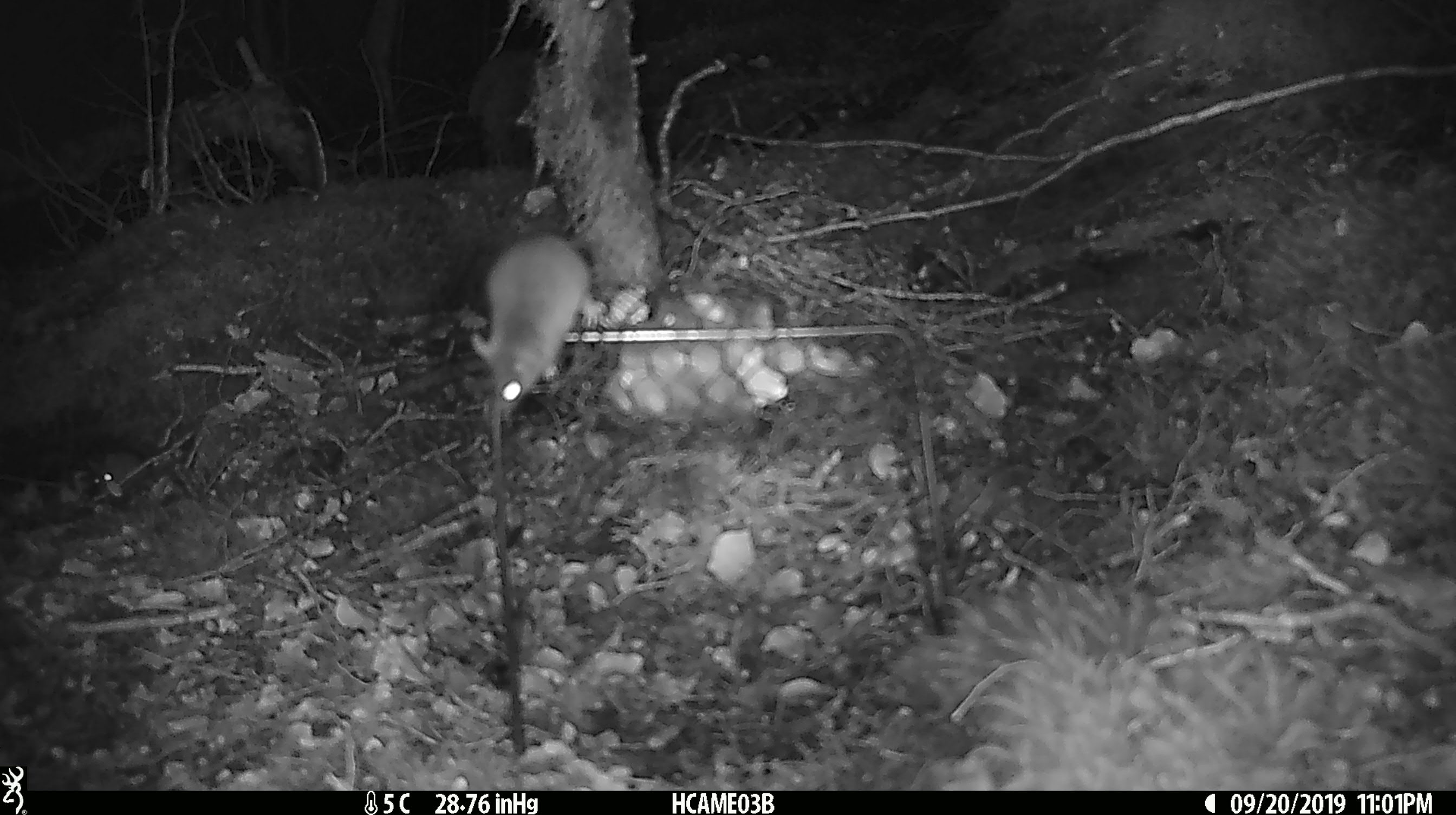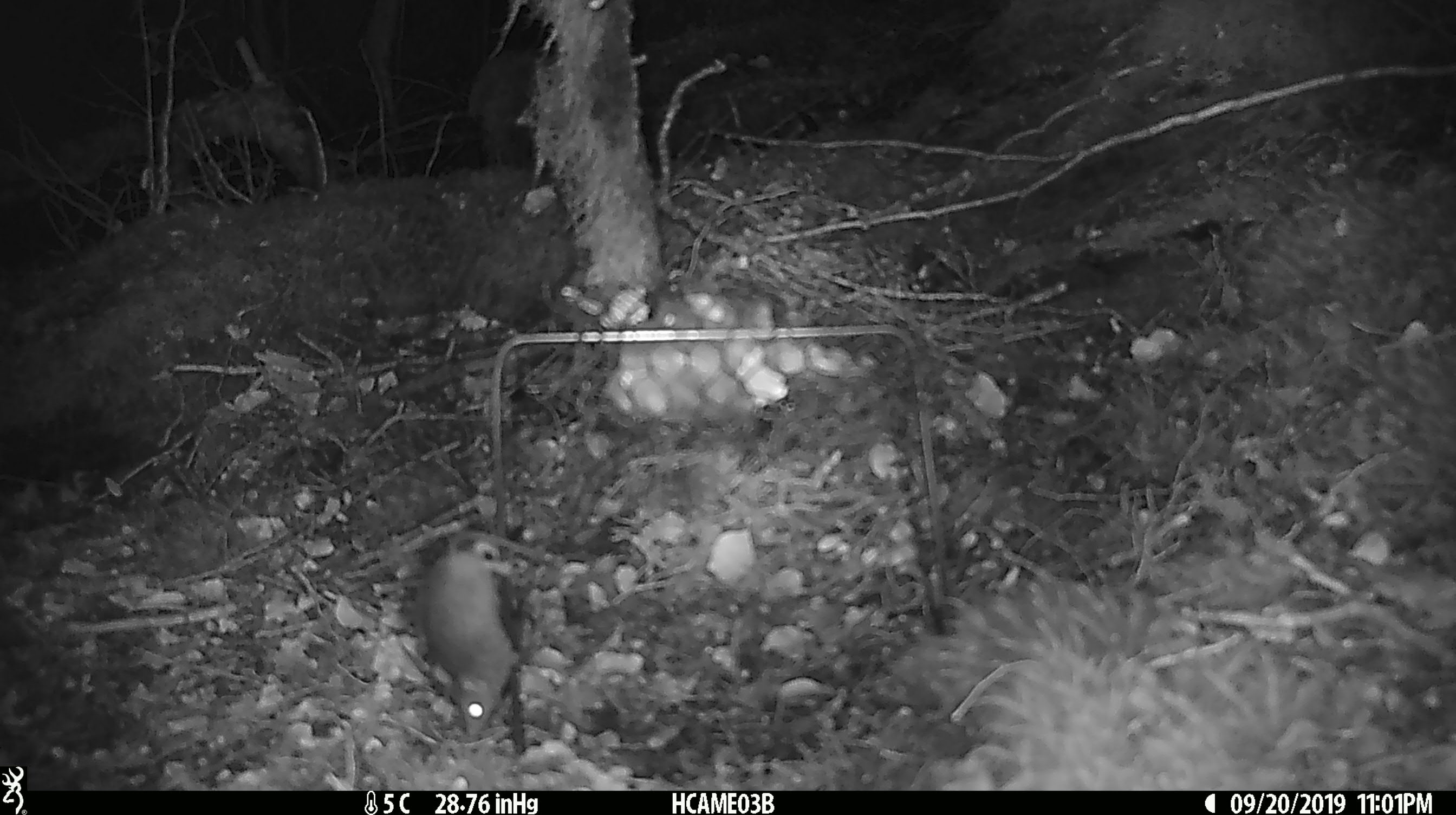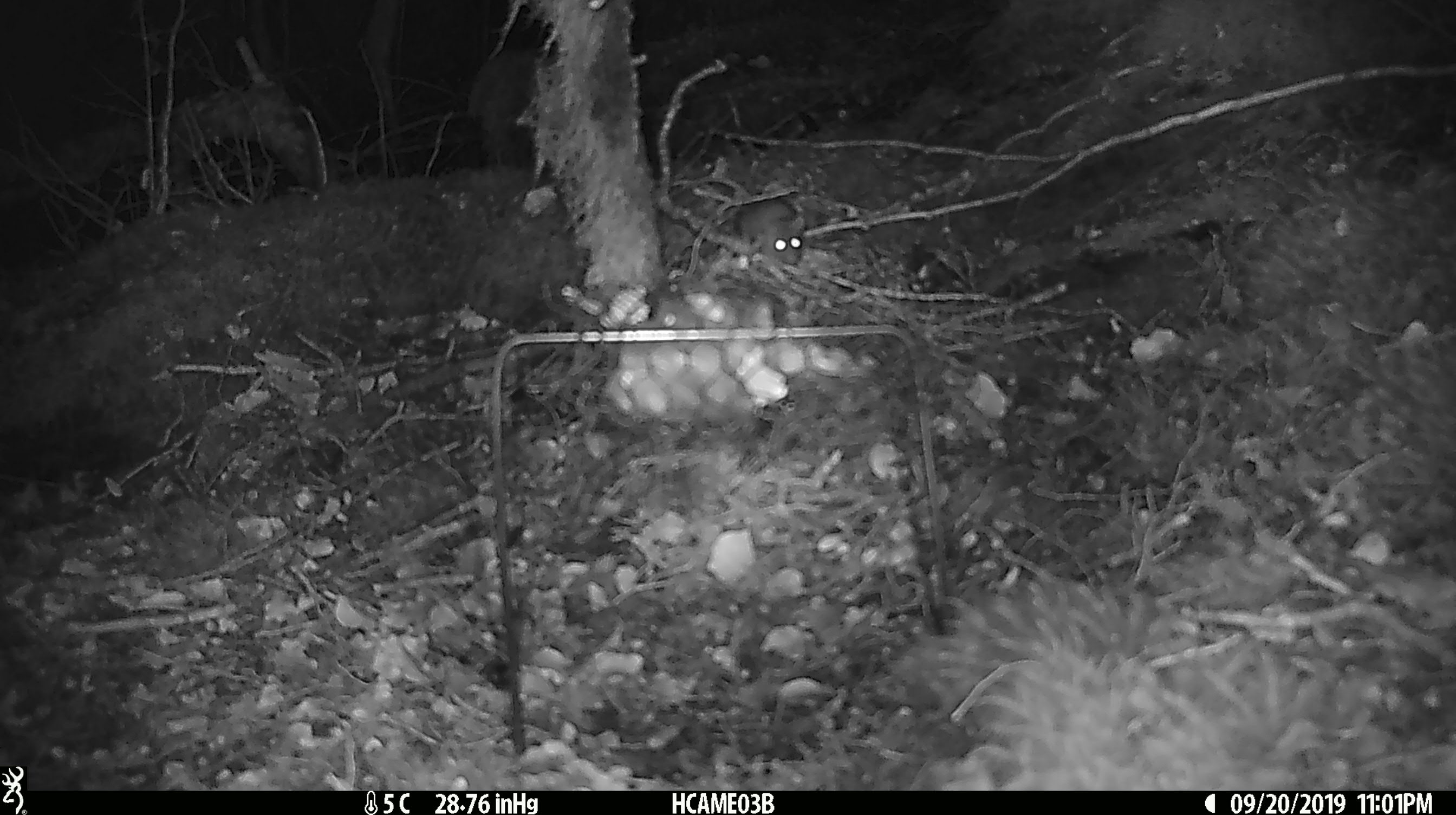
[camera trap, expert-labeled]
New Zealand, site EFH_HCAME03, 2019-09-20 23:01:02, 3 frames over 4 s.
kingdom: Animalia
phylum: Chordata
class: Mammalia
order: Rodentia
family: Muridae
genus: Mus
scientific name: Mus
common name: mouse